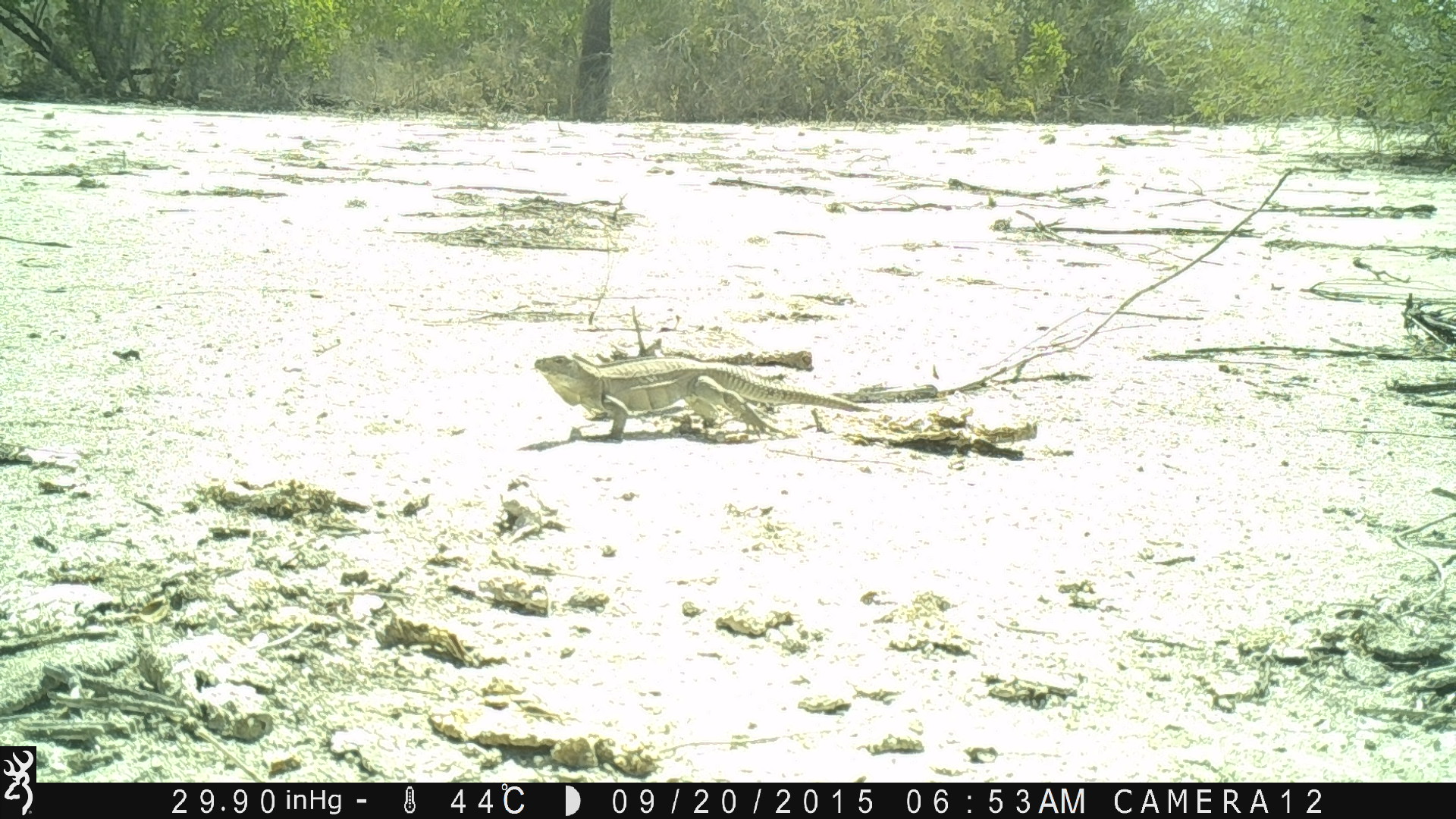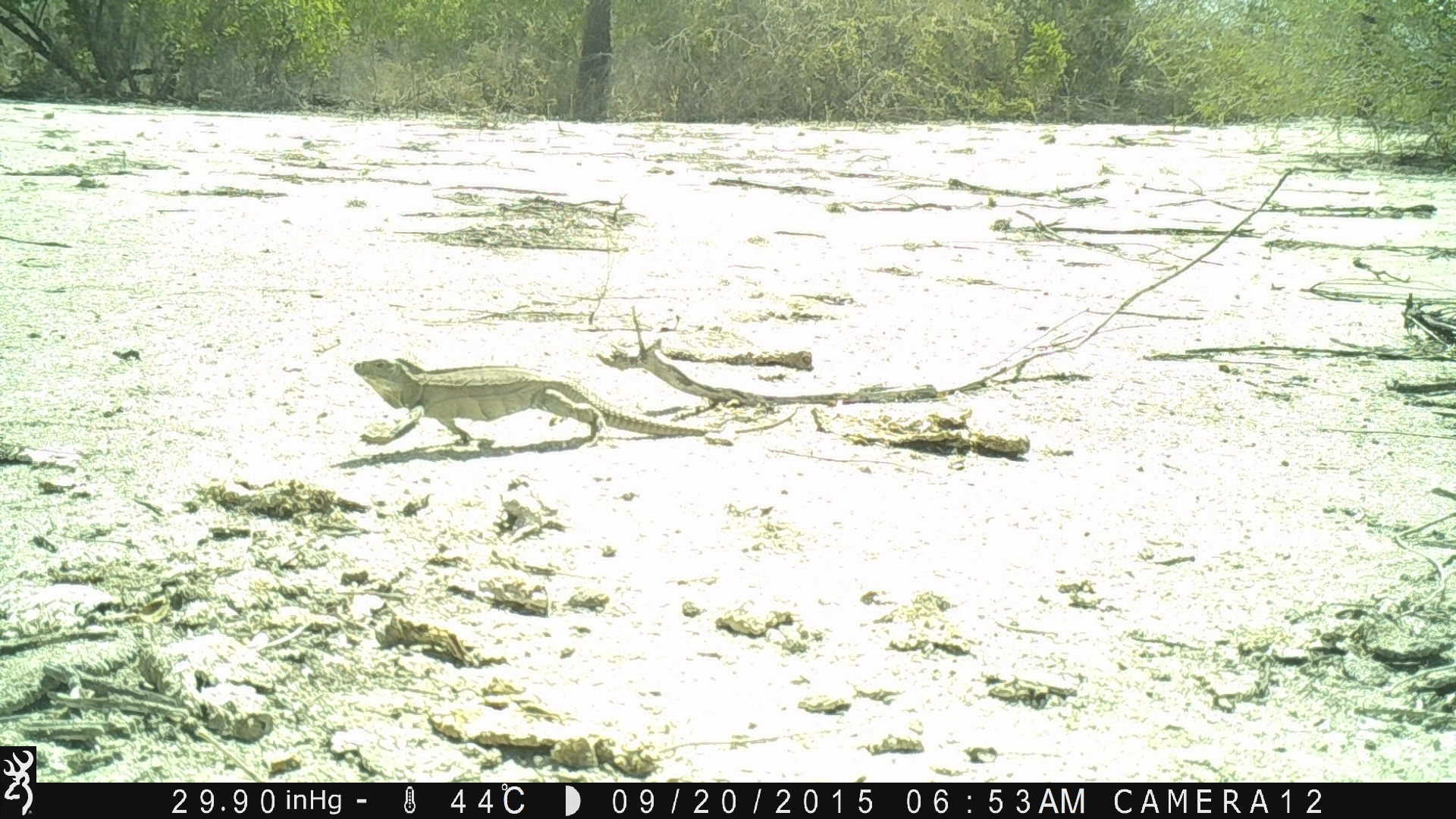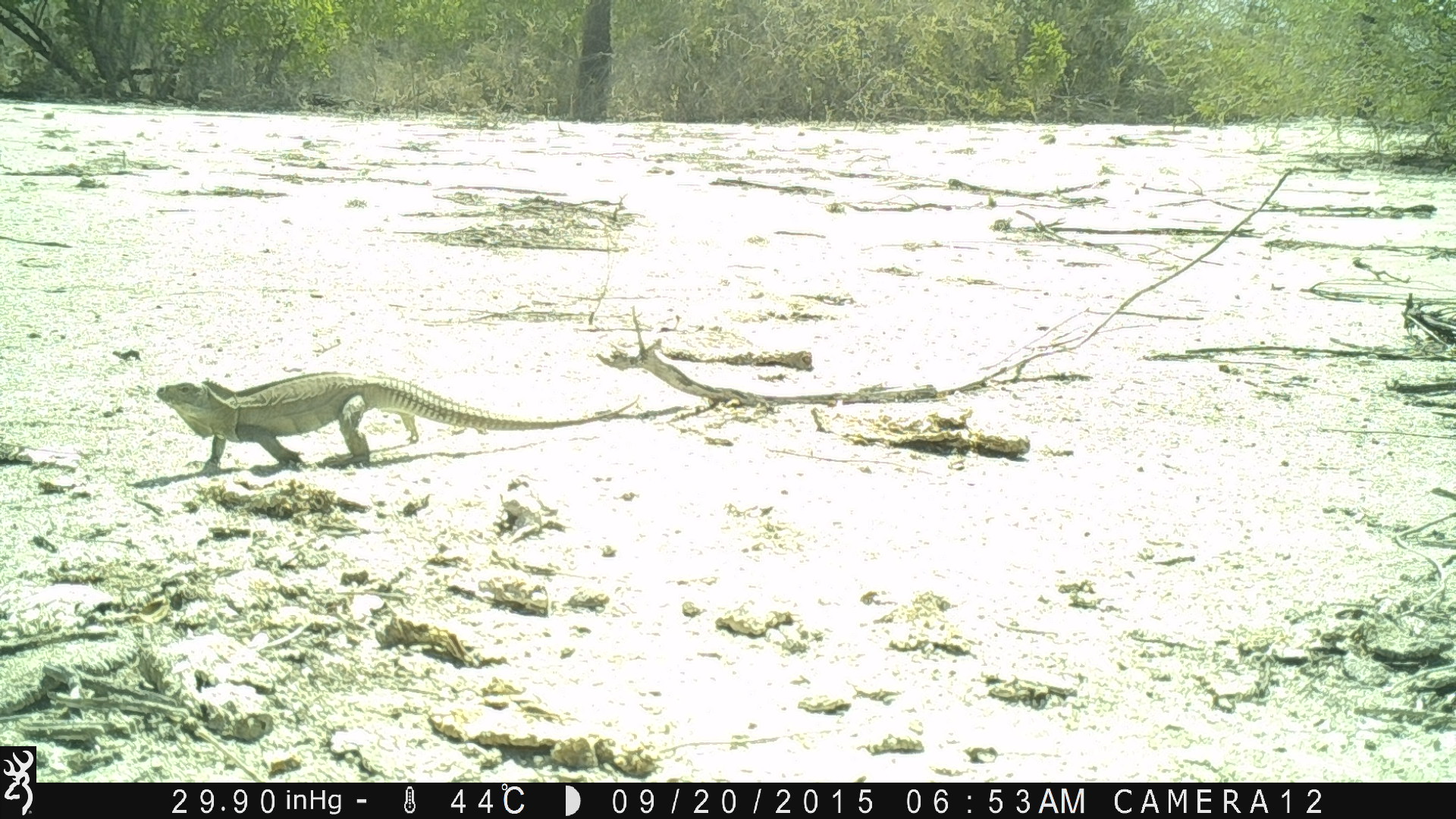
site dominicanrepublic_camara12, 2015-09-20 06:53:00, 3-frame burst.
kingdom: Animalia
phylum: Chordata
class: Reptilia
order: Squamata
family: Iguanidae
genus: Iguana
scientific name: Iguana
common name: typical iguanas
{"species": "Iguana (typical iguanas)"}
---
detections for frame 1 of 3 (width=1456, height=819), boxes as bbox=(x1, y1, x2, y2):
iguana: bbox=(537, 356, 881, 444)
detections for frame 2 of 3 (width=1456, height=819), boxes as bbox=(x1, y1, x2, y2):
iguana: bbox=(352, 353, 723, 458)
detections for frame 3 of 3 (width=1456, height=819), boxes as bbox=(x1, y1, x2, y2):
iguana: bbox=(153, 372, 642, 473)